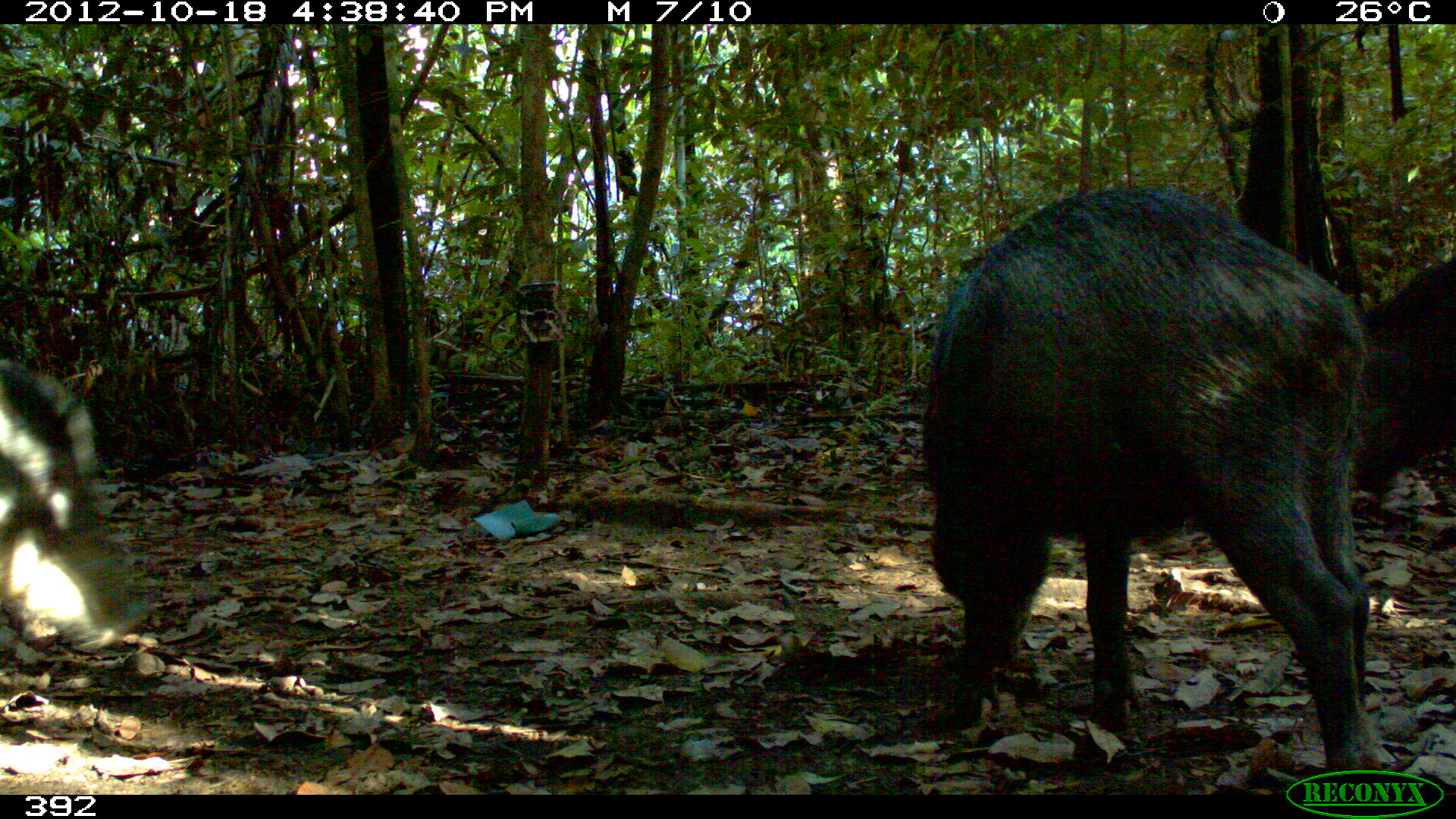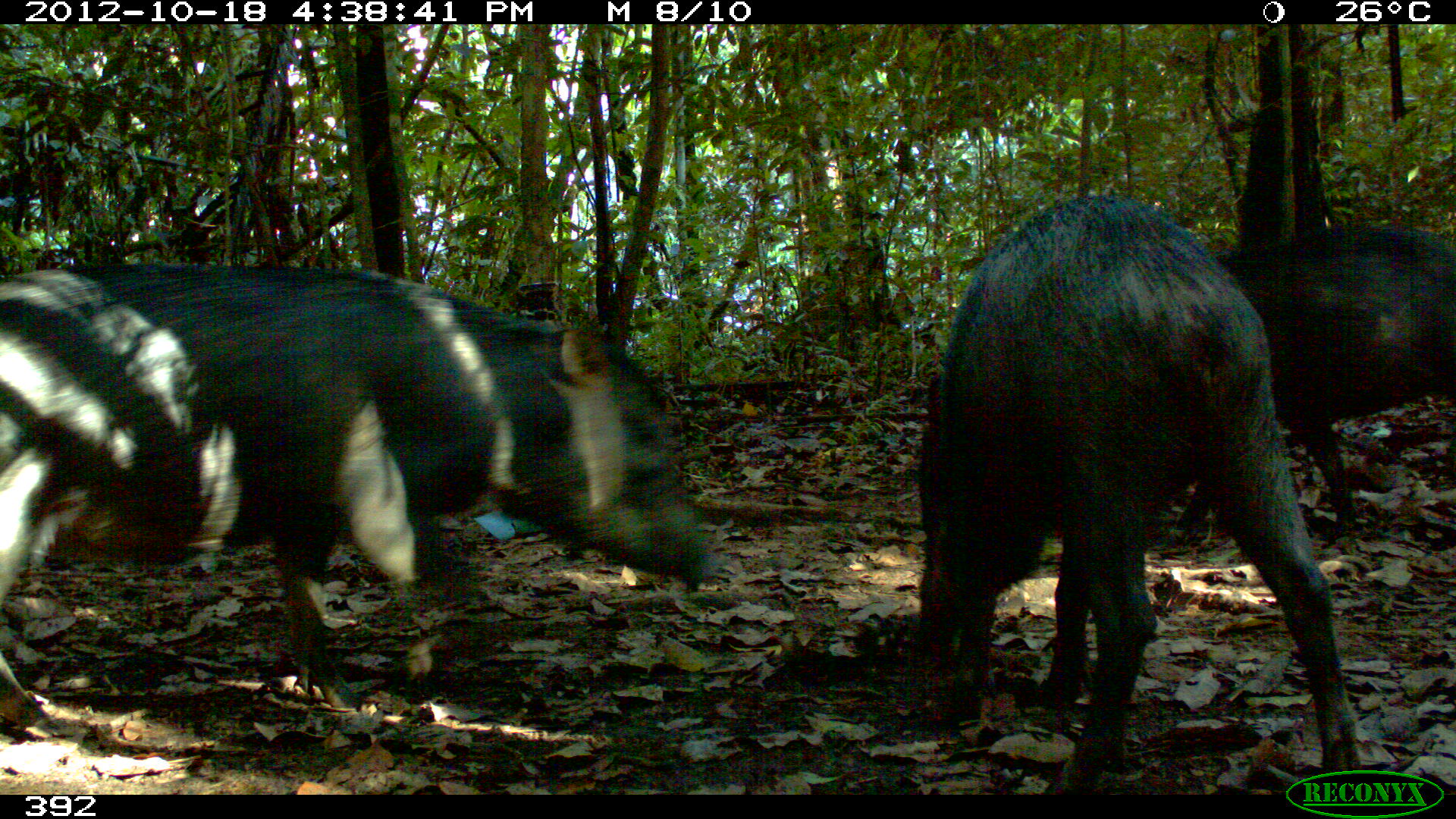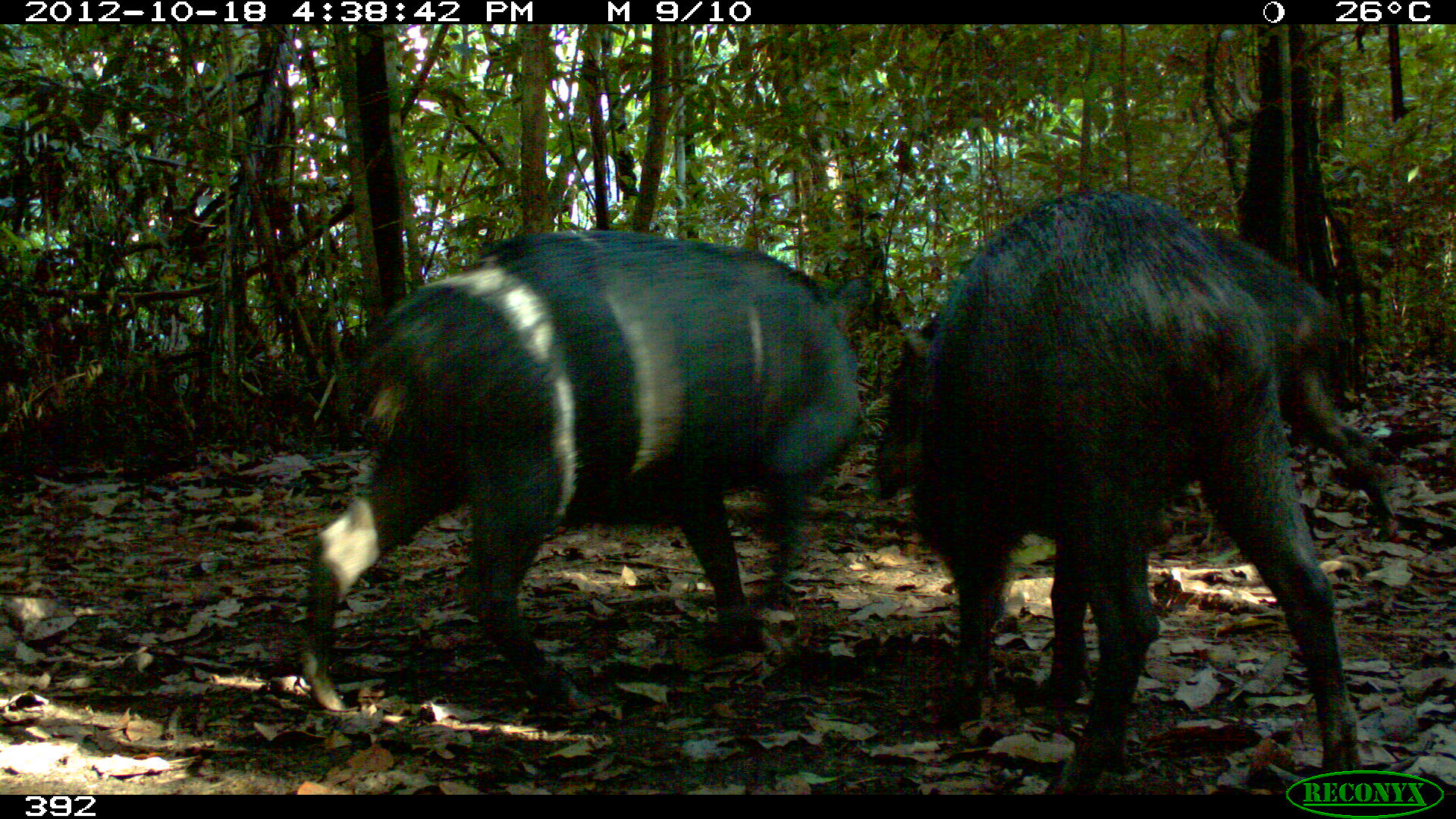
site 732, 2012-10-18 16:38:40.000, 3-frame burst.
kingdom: Animalia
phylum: Chordata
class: Mammalia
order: Artiodactyla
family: Tayassuidae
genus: Tayassu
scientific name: Tayassu pecari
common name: white-lipped peccary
Tayassu pecari (white-lipped peccary).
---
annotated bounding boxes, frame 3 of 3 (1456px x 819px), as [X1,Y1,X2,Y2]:
tayassu pecari: [864,180,1362,794]; [300,228,862,710]; [1158,216,1398,540]